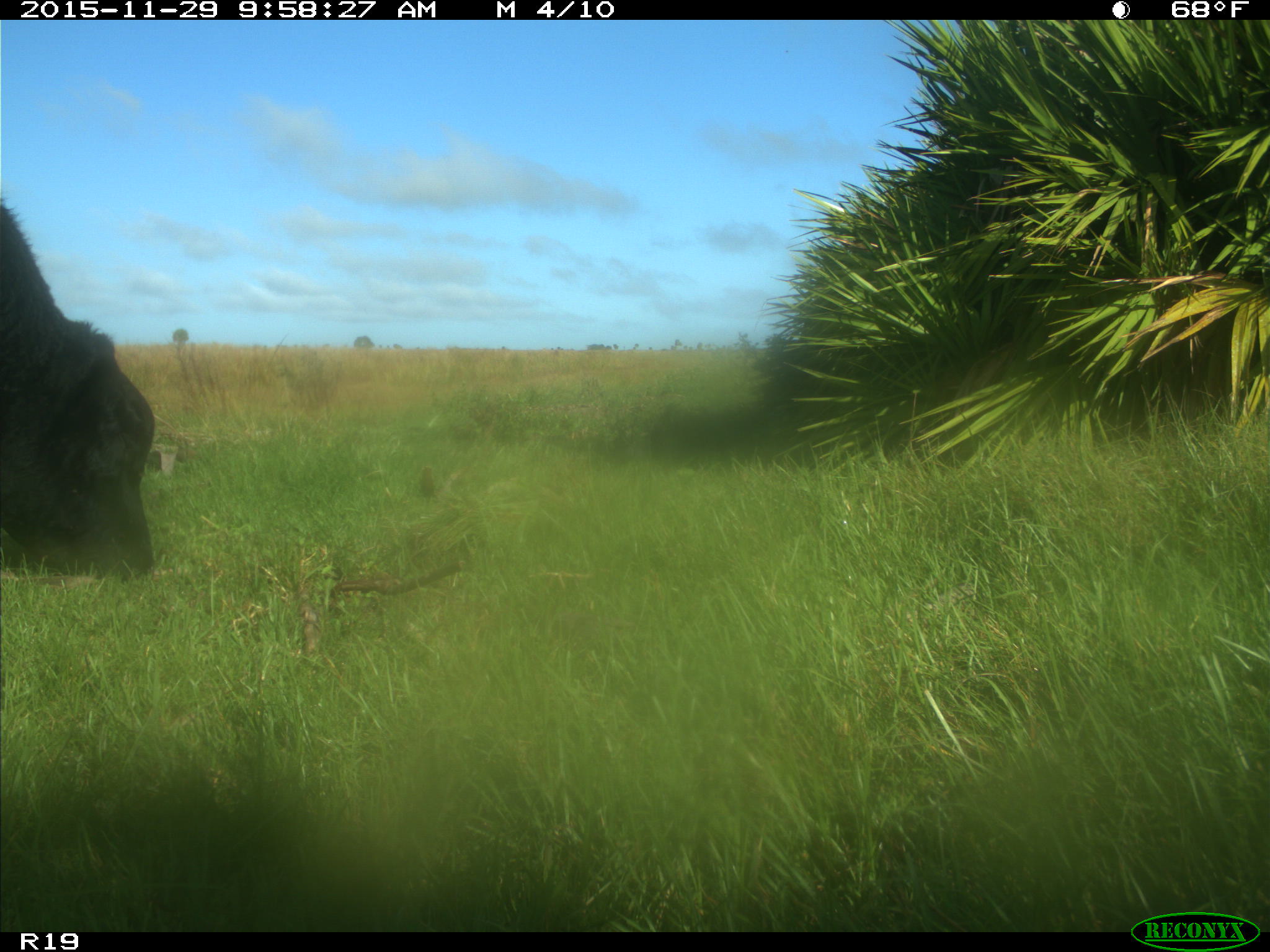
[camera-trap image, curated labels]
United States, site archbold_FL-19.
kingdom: Animalia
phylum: Chordata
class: Mammalia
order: Artiodactyla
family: Bovidae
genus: Bos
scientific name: Bos taurus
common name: domestic cow